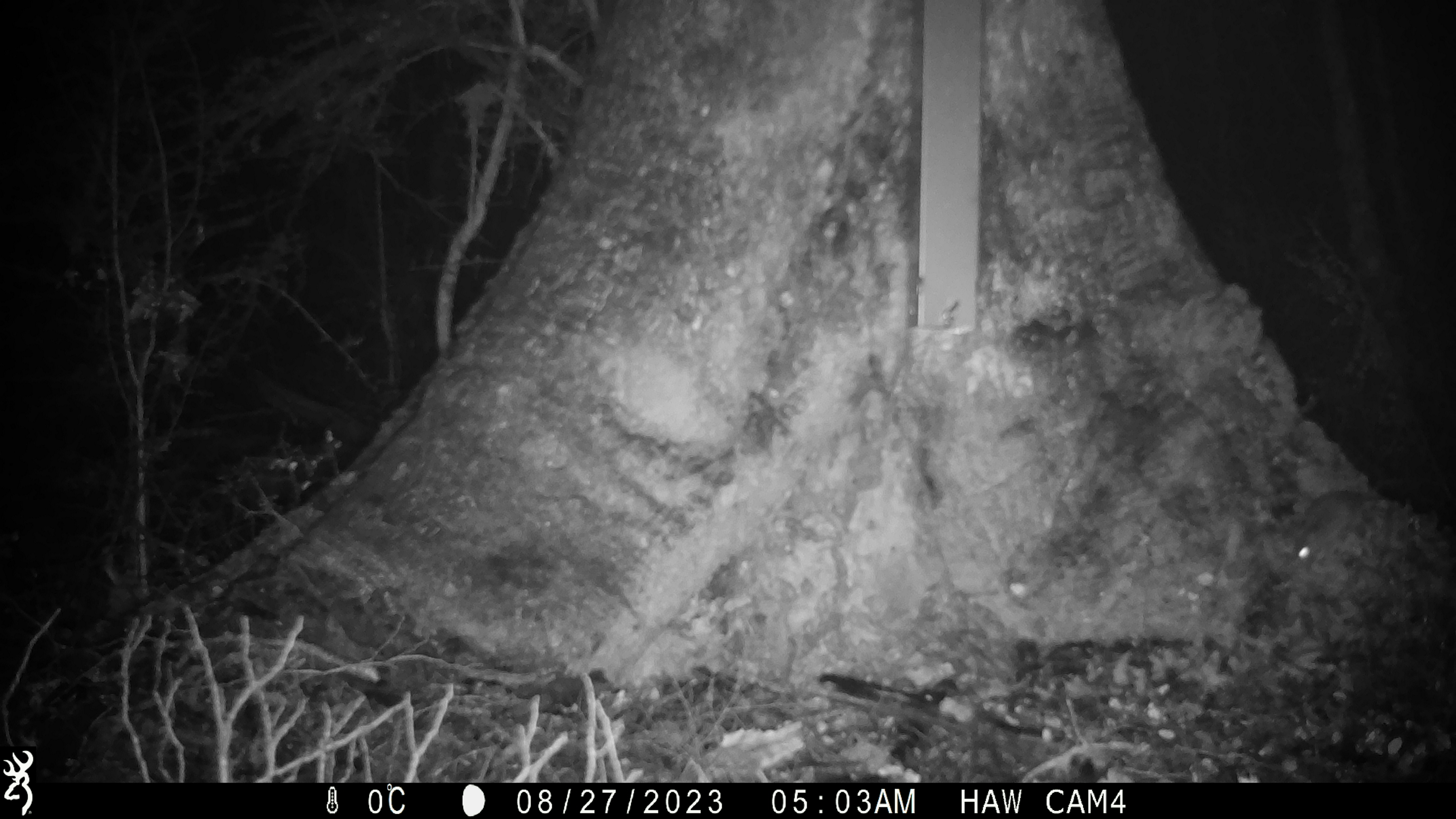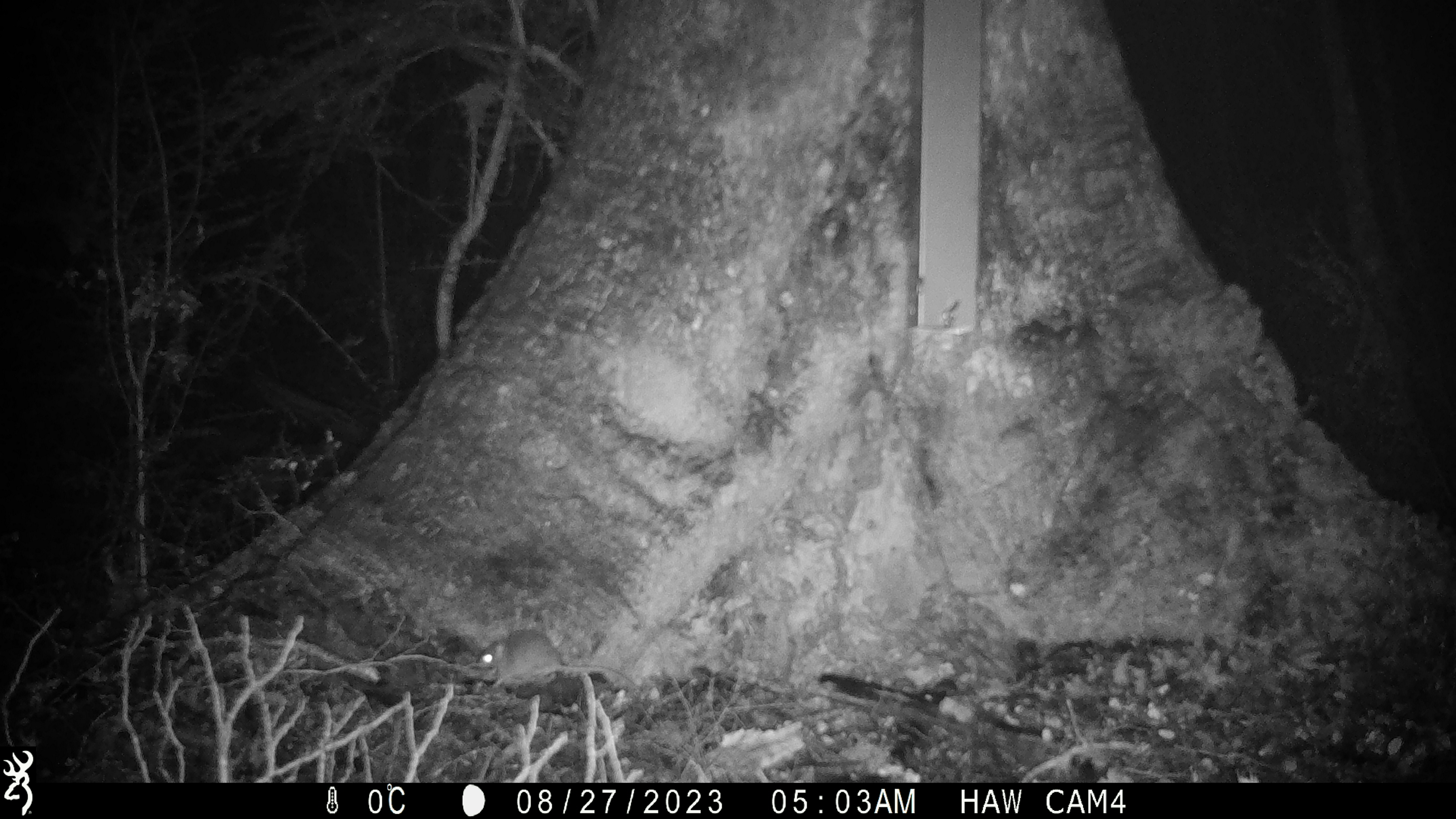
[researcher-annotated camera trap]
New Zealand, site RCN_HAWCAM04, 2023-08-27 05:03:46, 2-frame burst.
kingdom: Animalia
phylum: Chordata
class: Mammalia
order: Rodentia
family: Muridae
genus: Mus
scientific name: Mus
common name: mouse